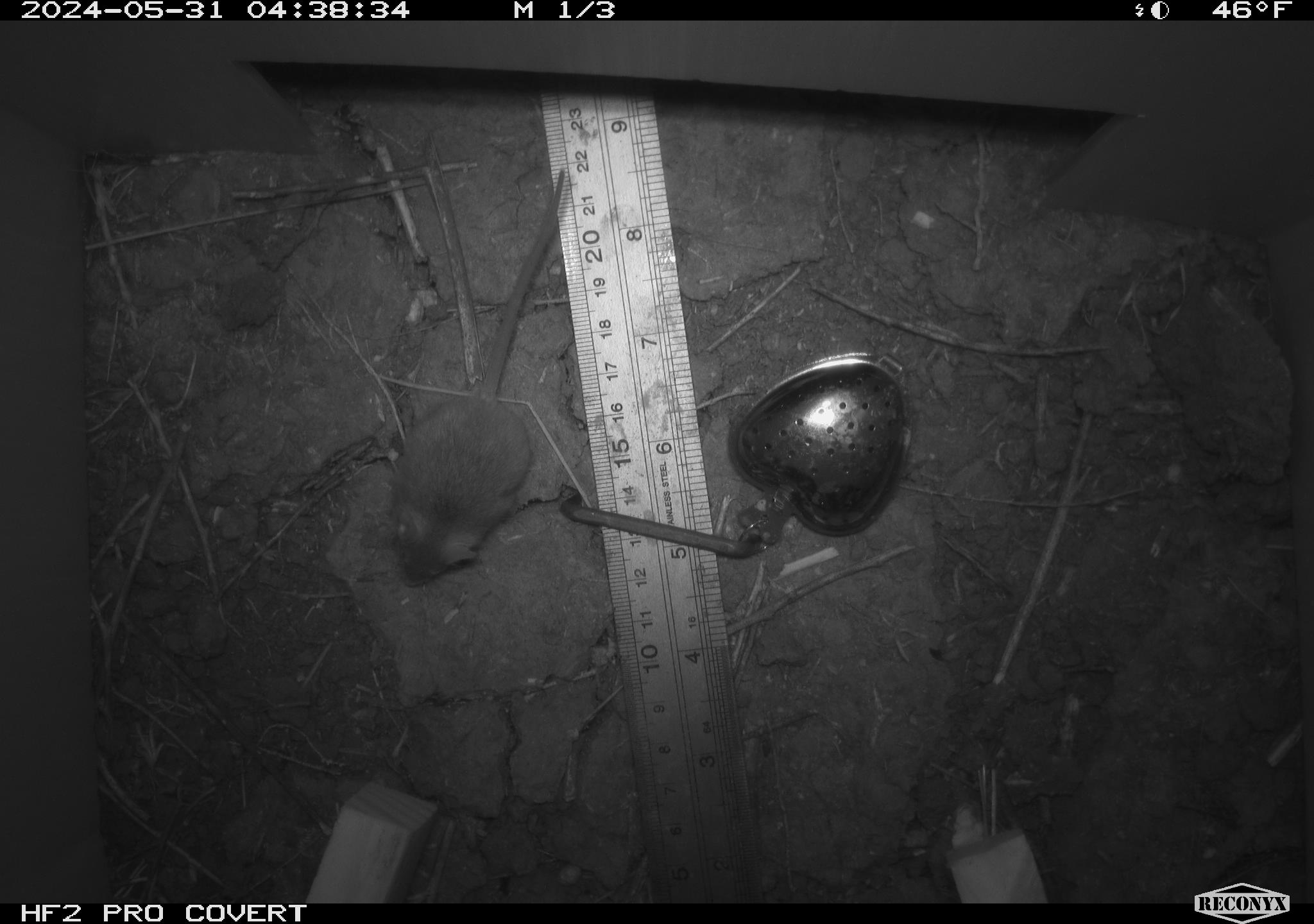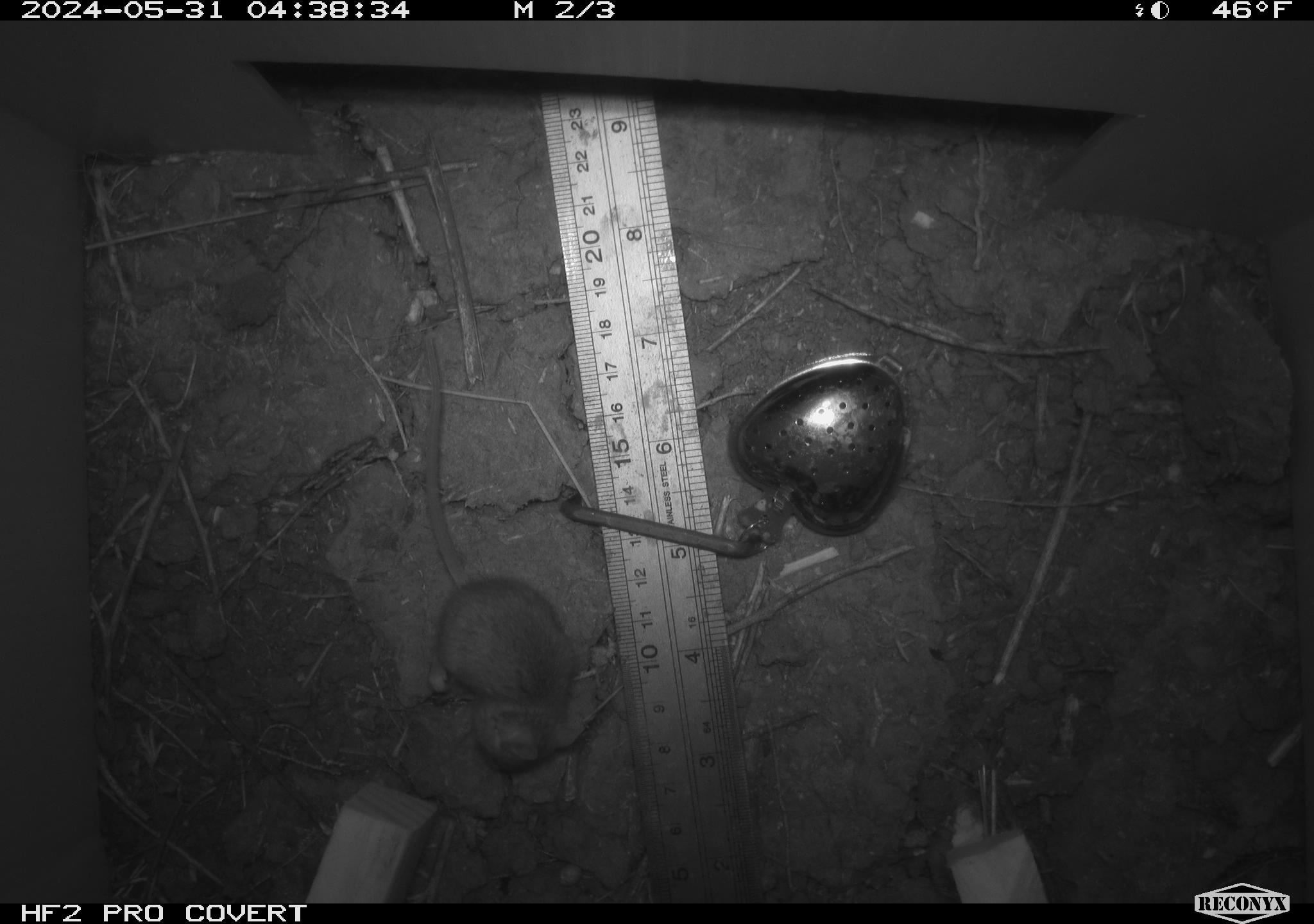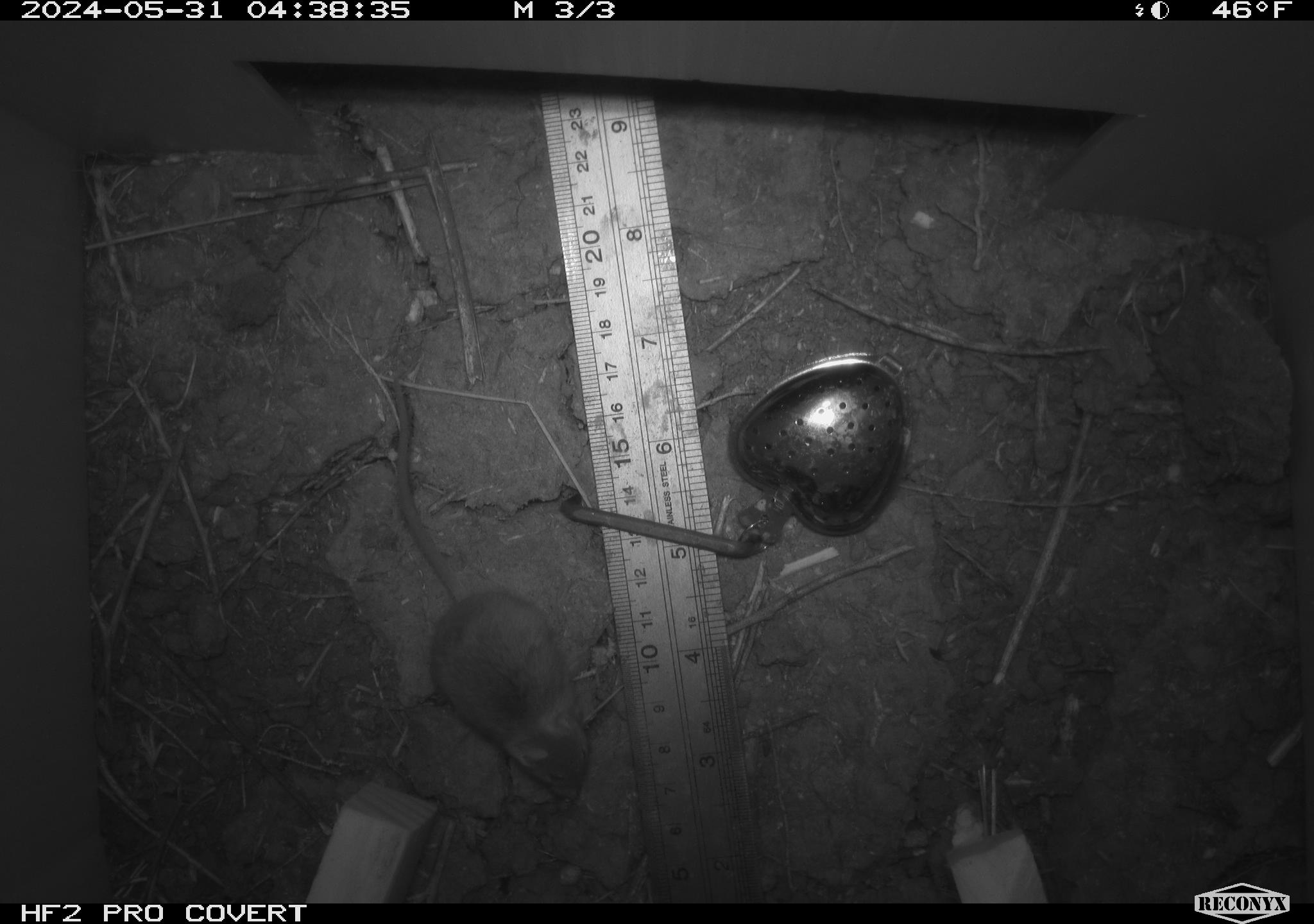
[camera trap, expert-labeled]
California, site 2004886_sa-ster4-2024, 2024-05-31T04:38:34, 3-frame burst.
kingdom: Animalia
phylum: Chordata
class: Mammalia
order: Rodentia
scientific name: Rodentia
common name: mouse species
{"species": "mouse species (Rodentia)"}